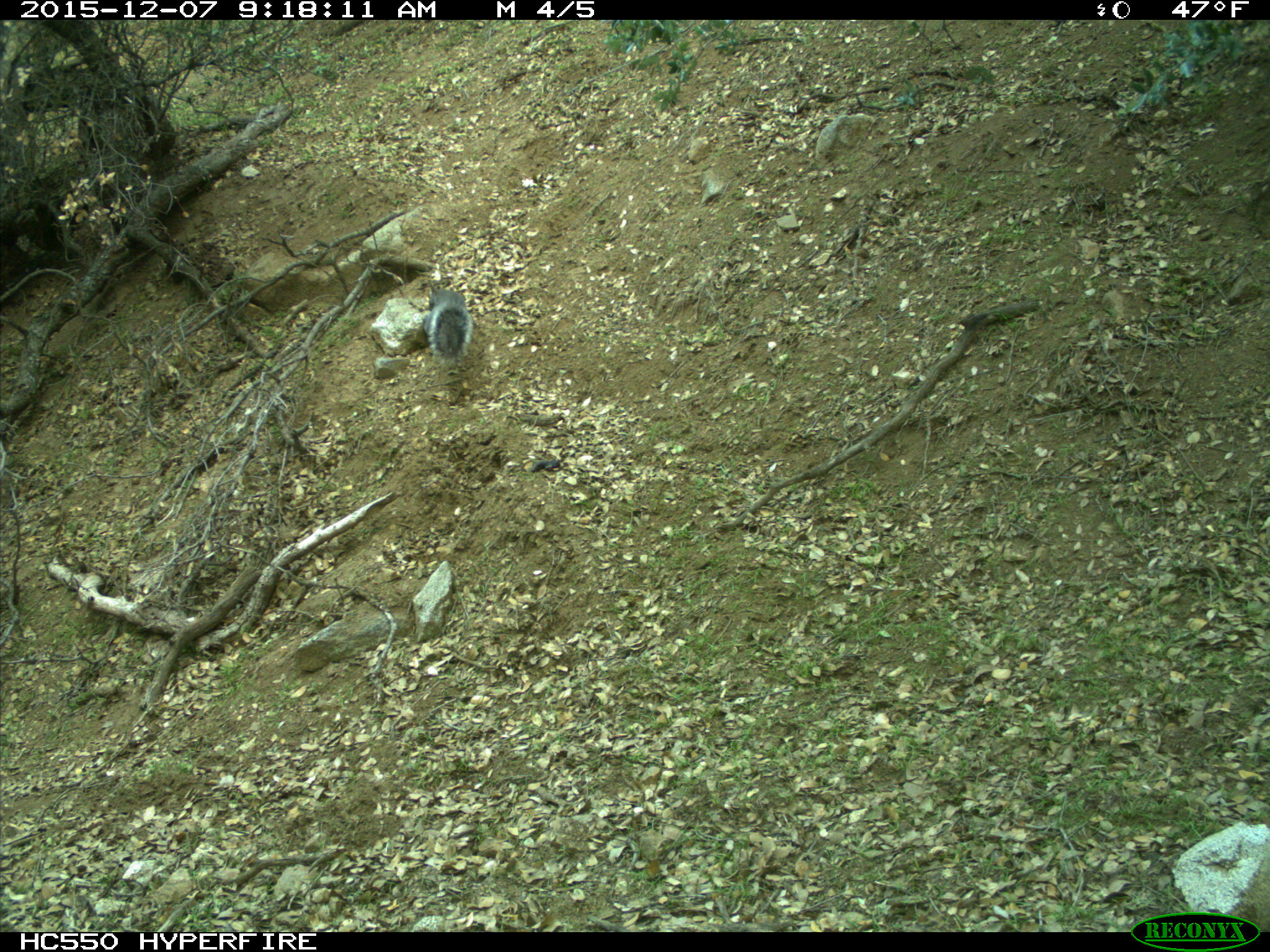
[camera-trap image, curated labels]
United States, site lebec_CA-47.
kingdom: Animalia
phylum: Chordata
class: Mammalia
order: Rodentia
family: Sciuridae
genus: Sciurus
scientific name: Sciurus carolinensis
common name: eastern gray squirrel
Sciurus carolinensis (eastern gray squirrel).